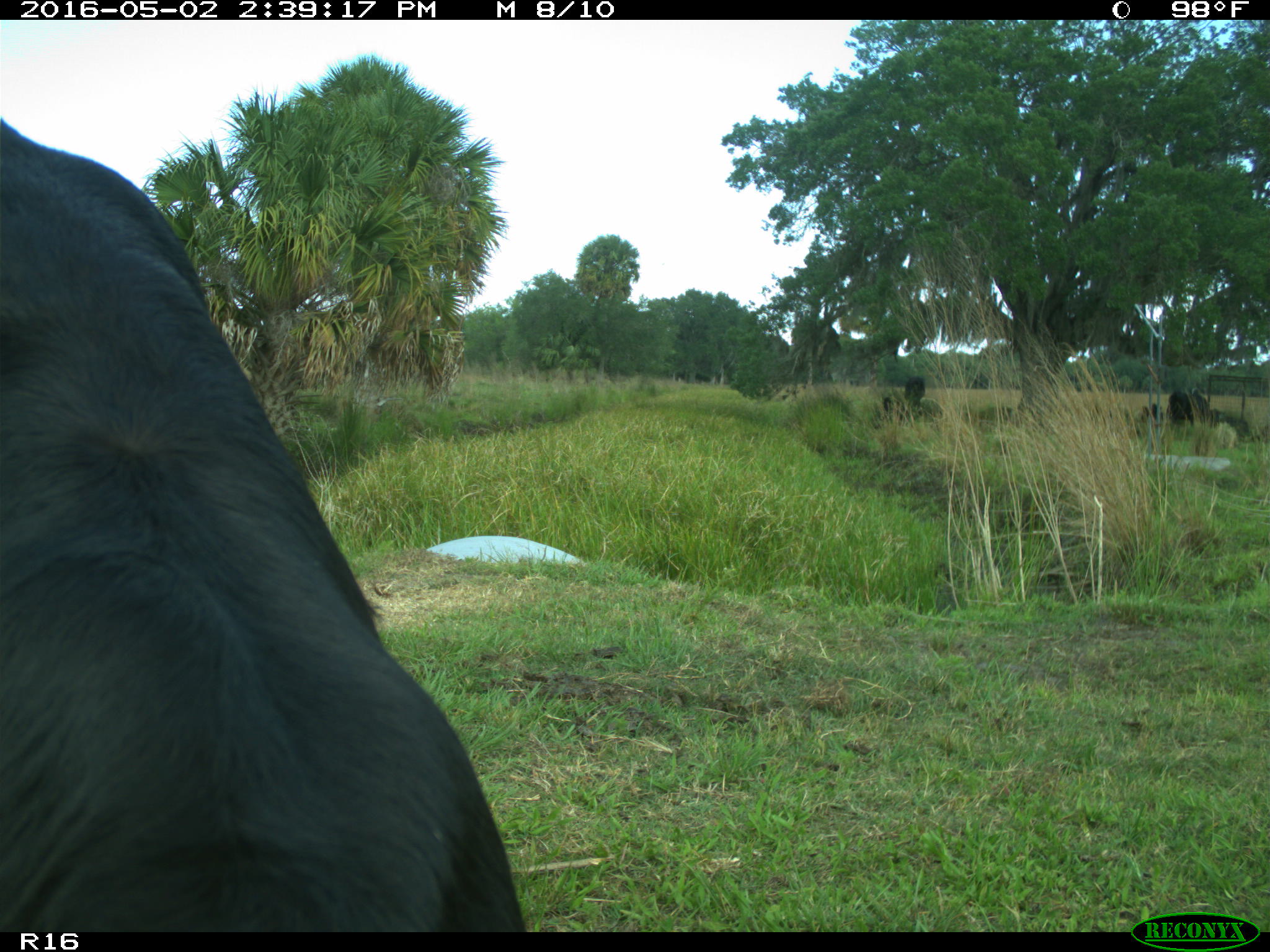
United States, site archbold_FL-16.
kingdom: Animalia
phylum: Chordata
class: Mammalia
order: Artiodactyla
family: Bovidae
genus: Bos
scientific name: Bos taurus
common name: domestic cow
Bos taurus (domestic cow).